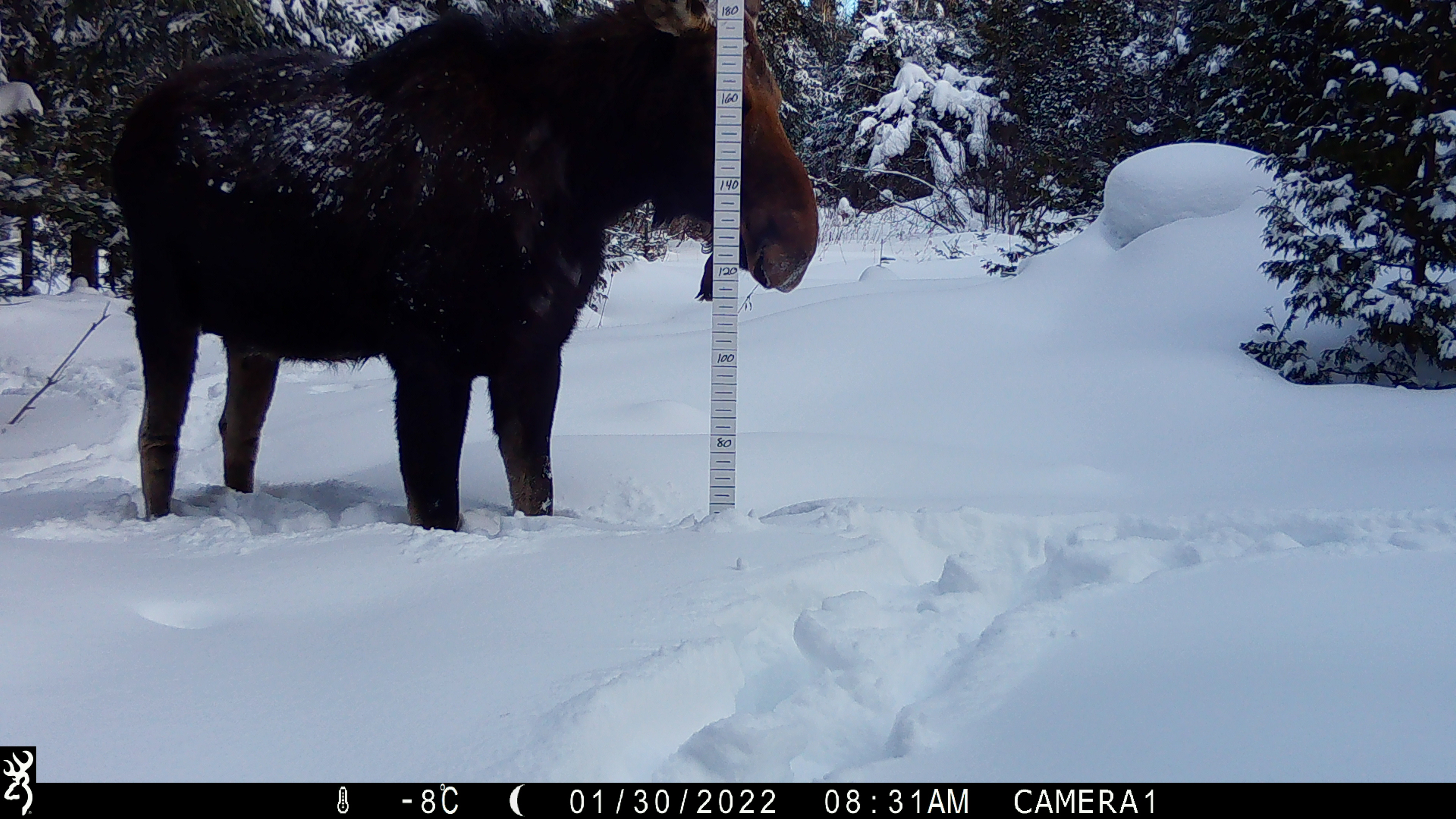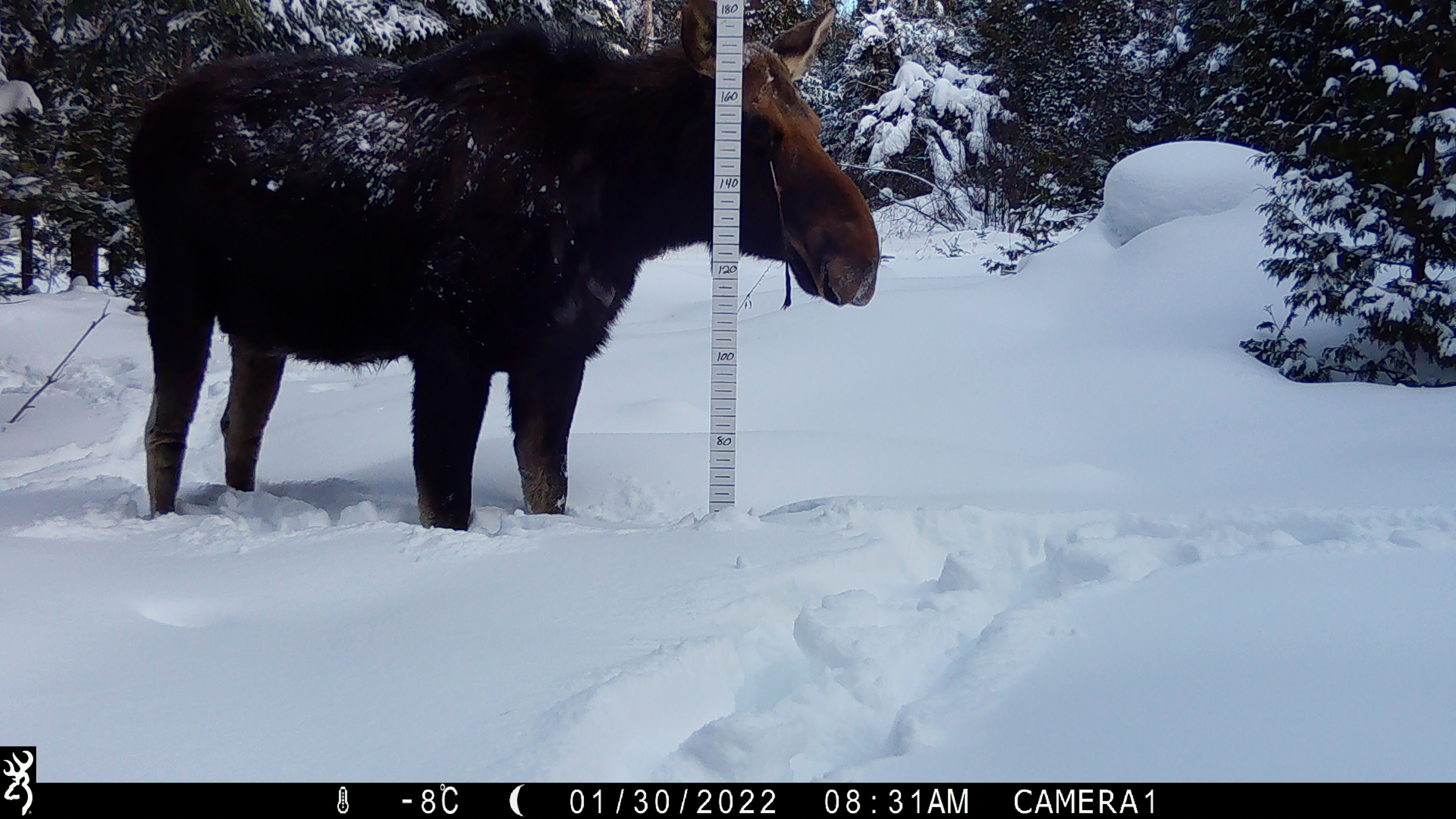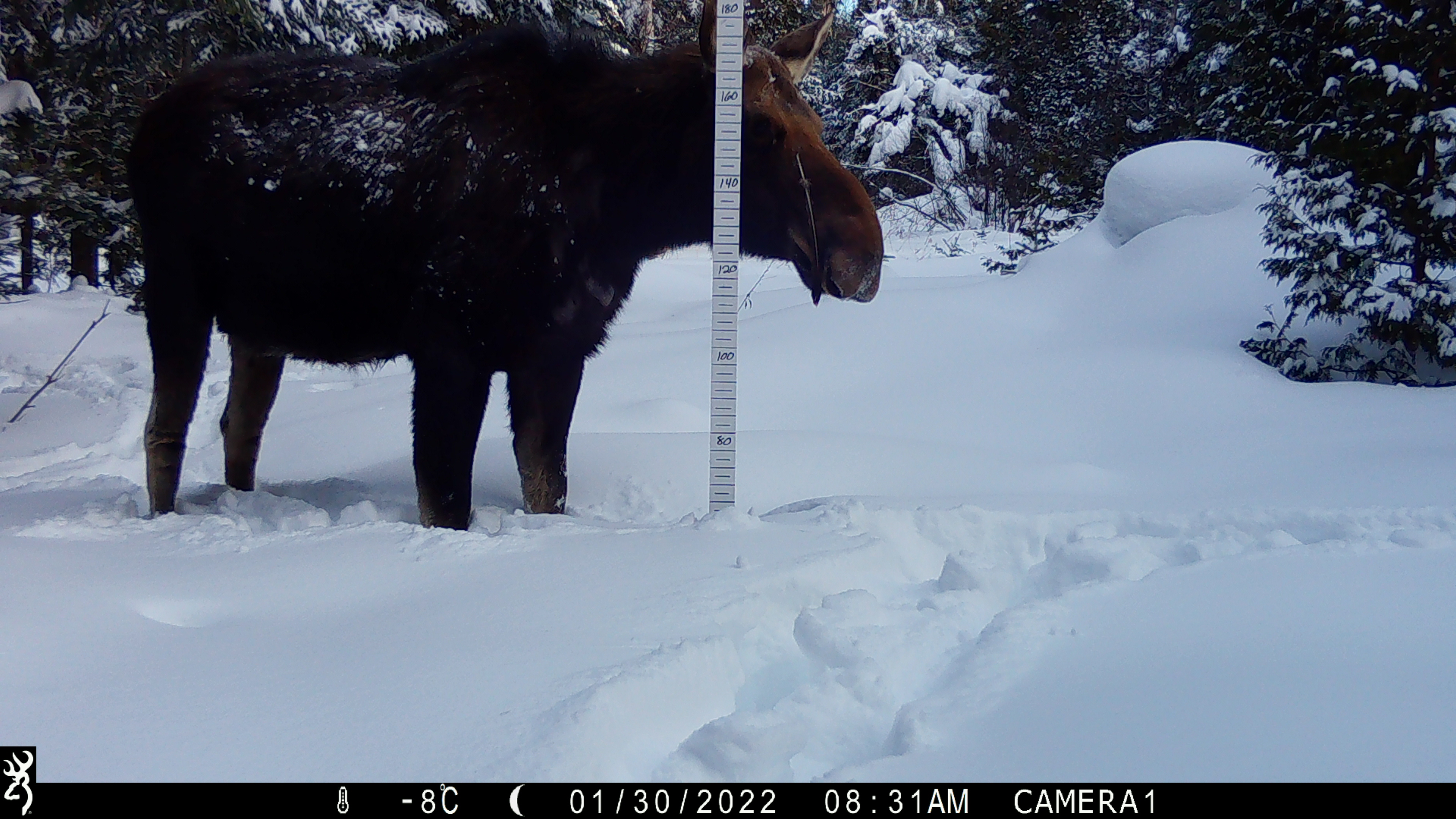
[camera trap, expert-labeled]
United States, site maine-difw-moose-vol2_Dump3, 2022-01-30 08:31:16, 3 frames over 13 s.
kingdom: Animalia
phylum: Chordata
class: Mammalia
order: Artiodactyla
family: Cervidae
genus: Alces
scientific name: Alces alces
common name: moose